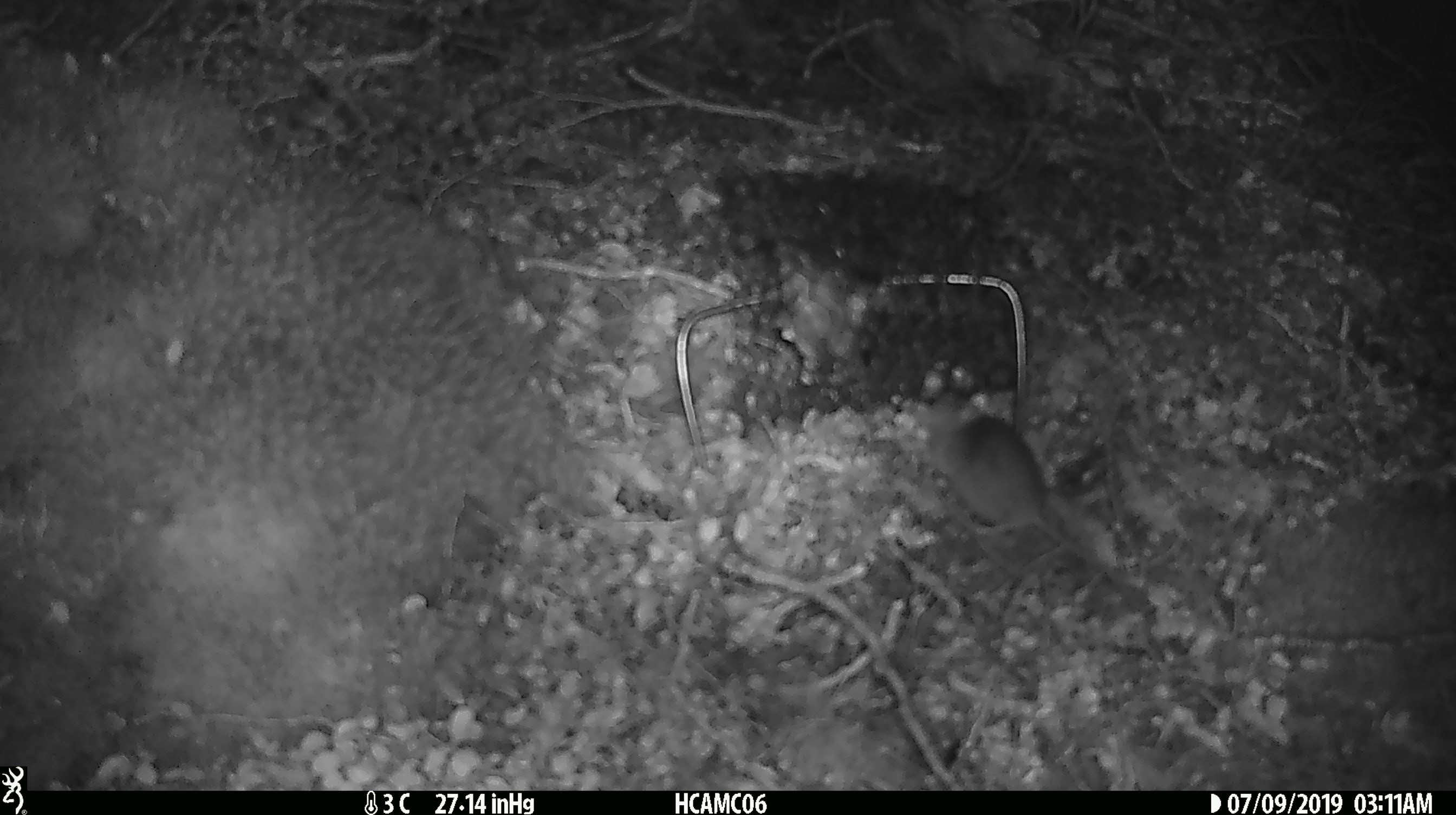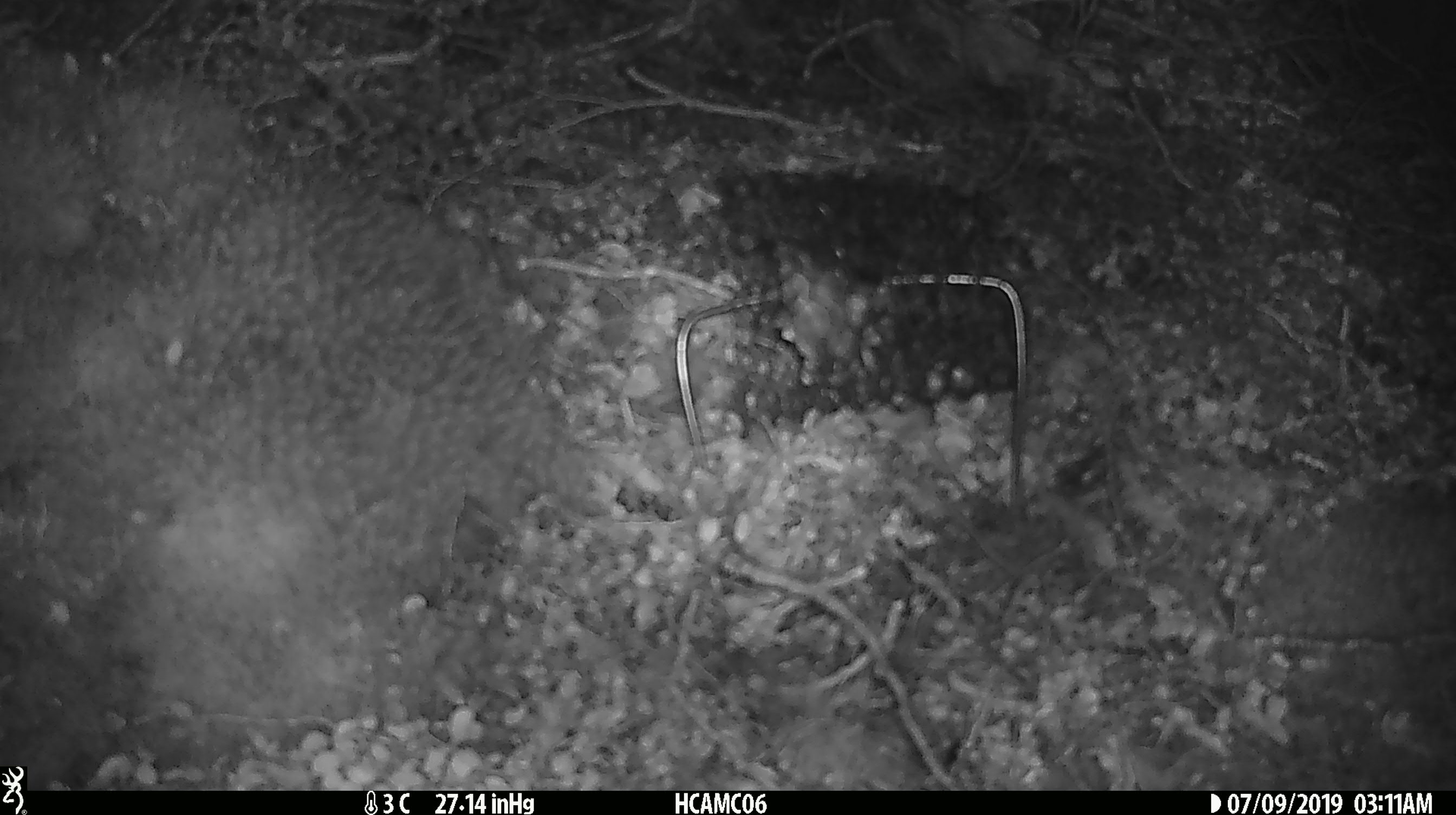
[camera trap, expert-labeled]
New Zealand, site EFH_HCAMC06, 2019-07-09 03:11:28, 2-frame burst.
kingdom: Animalia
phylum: Chordata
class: Mammalia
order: Rodentia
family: Muridae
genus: Mus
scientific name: Mus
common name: mouse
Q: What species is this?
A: Mouse (Mus).